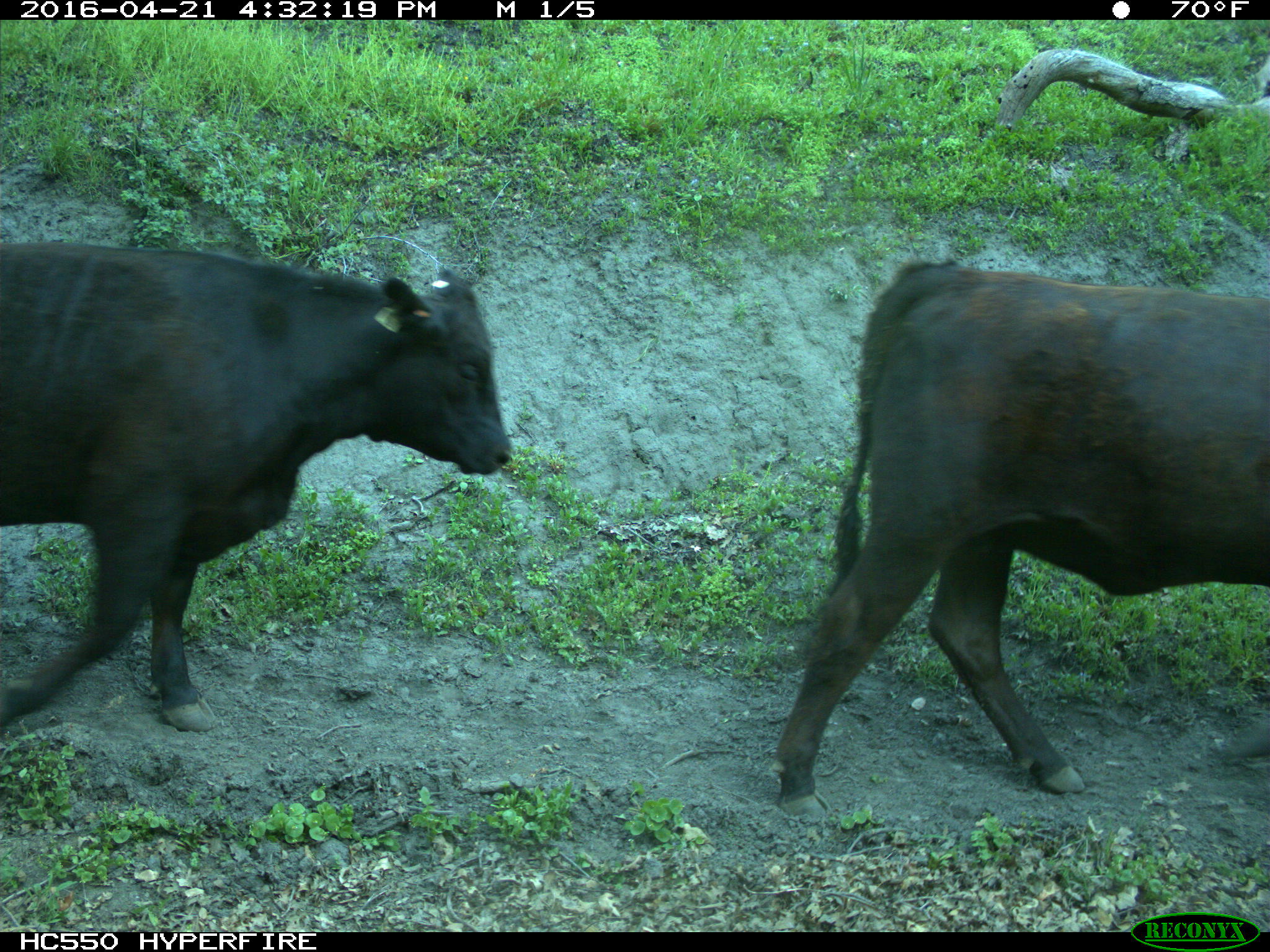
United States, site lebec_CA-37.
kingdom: Animalia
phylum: Chordata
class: Mammalia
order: Artiodactyla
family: Bovidae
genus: Bos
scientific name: Bos taurus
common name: domestic cow